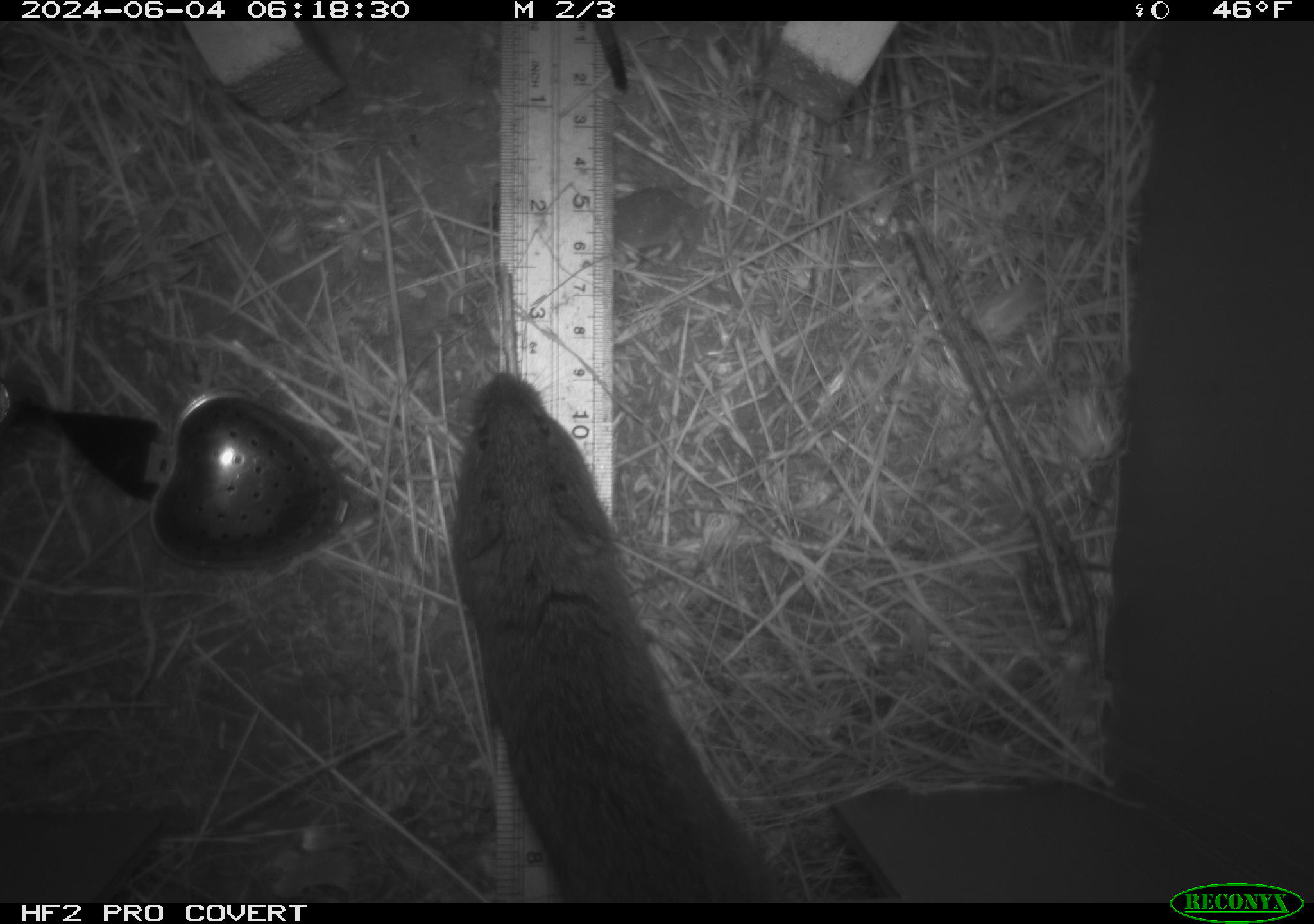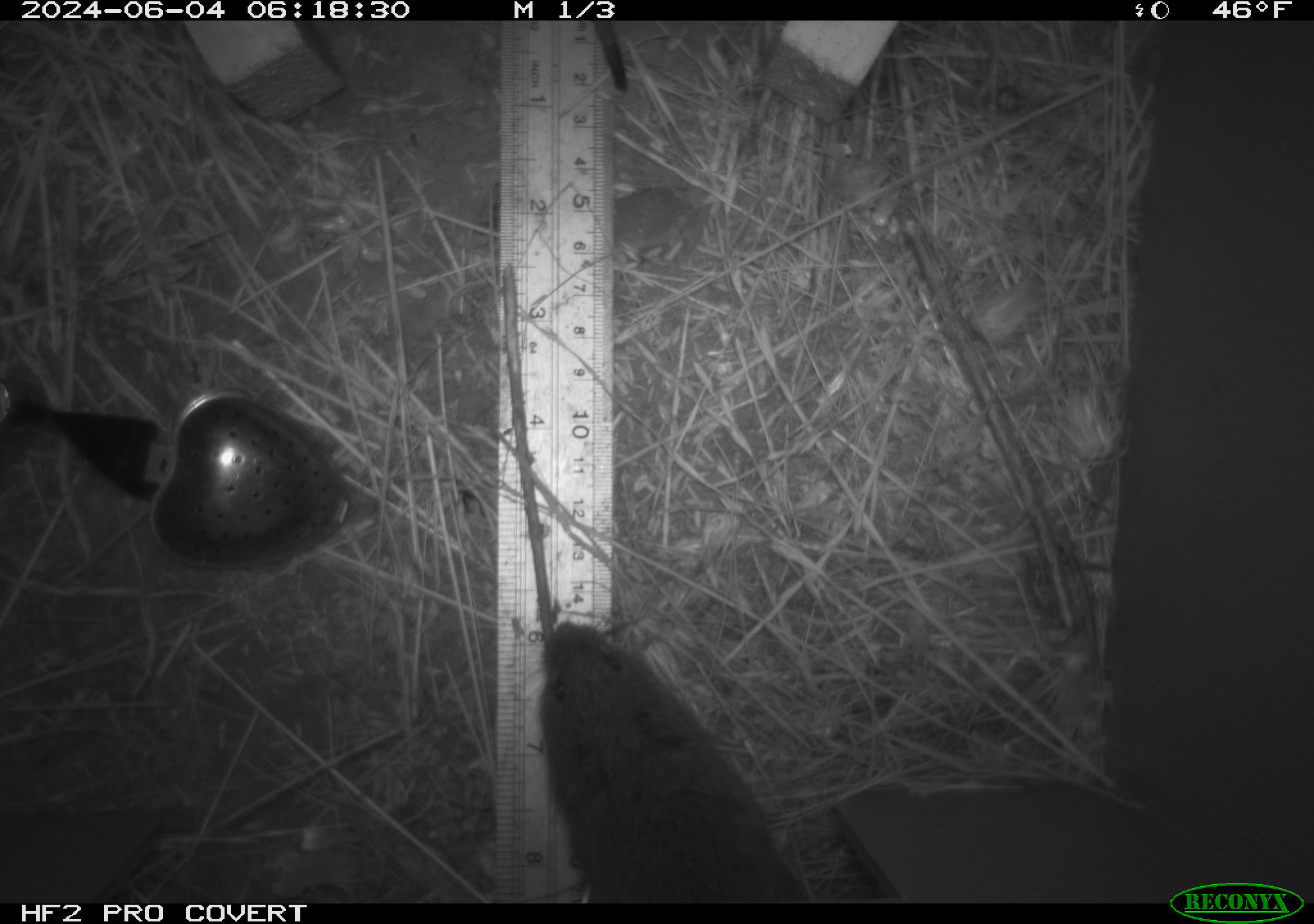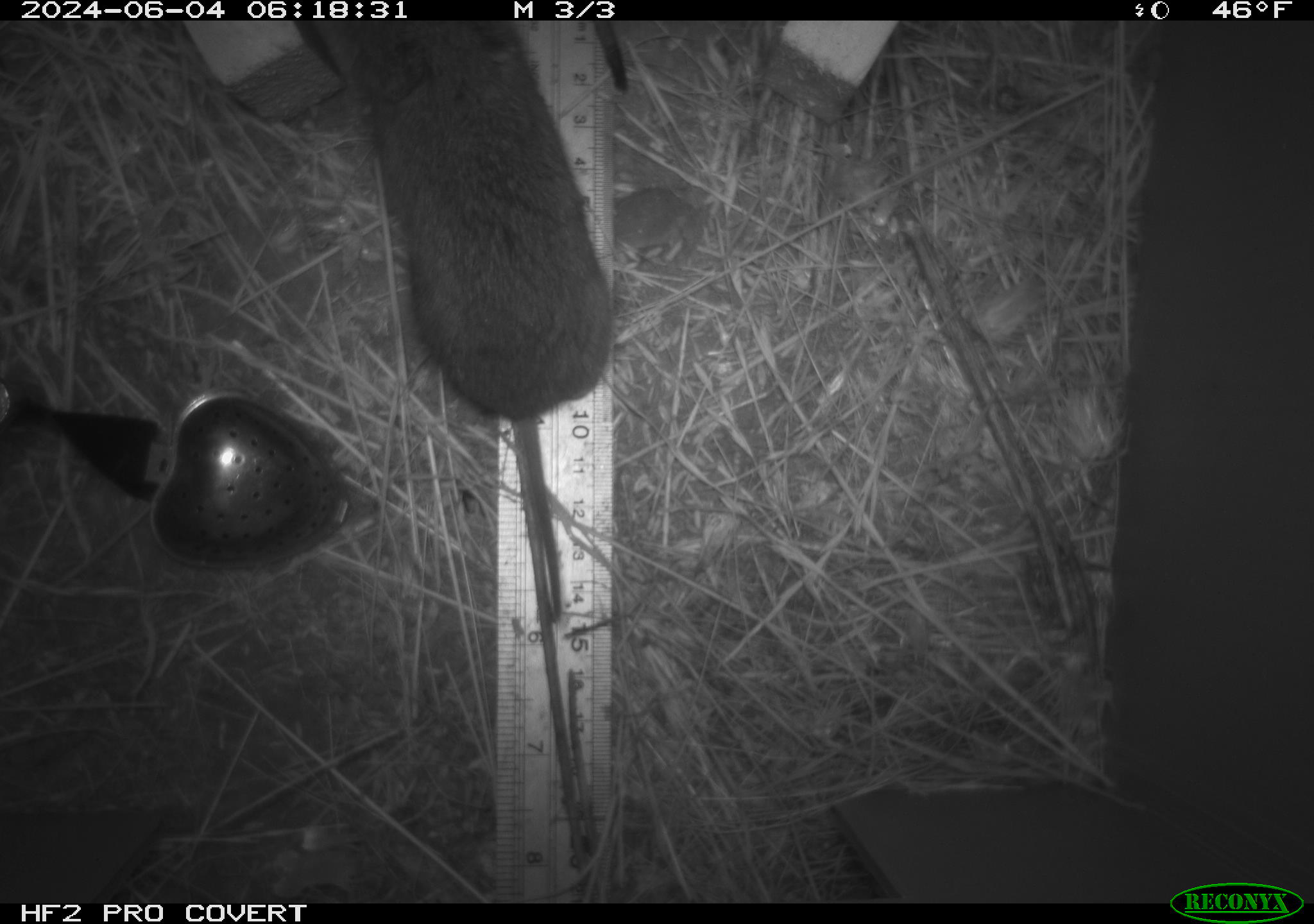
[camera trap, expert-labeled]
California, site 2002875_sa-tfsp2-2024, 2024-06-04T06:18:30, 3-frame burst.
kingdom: Animalia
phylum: Chordata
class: Mammalia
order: Rodentia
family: Cricetidae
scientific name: Arvicolinae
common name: voles, lemmings, and muskrats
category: arvicolinae subfamily